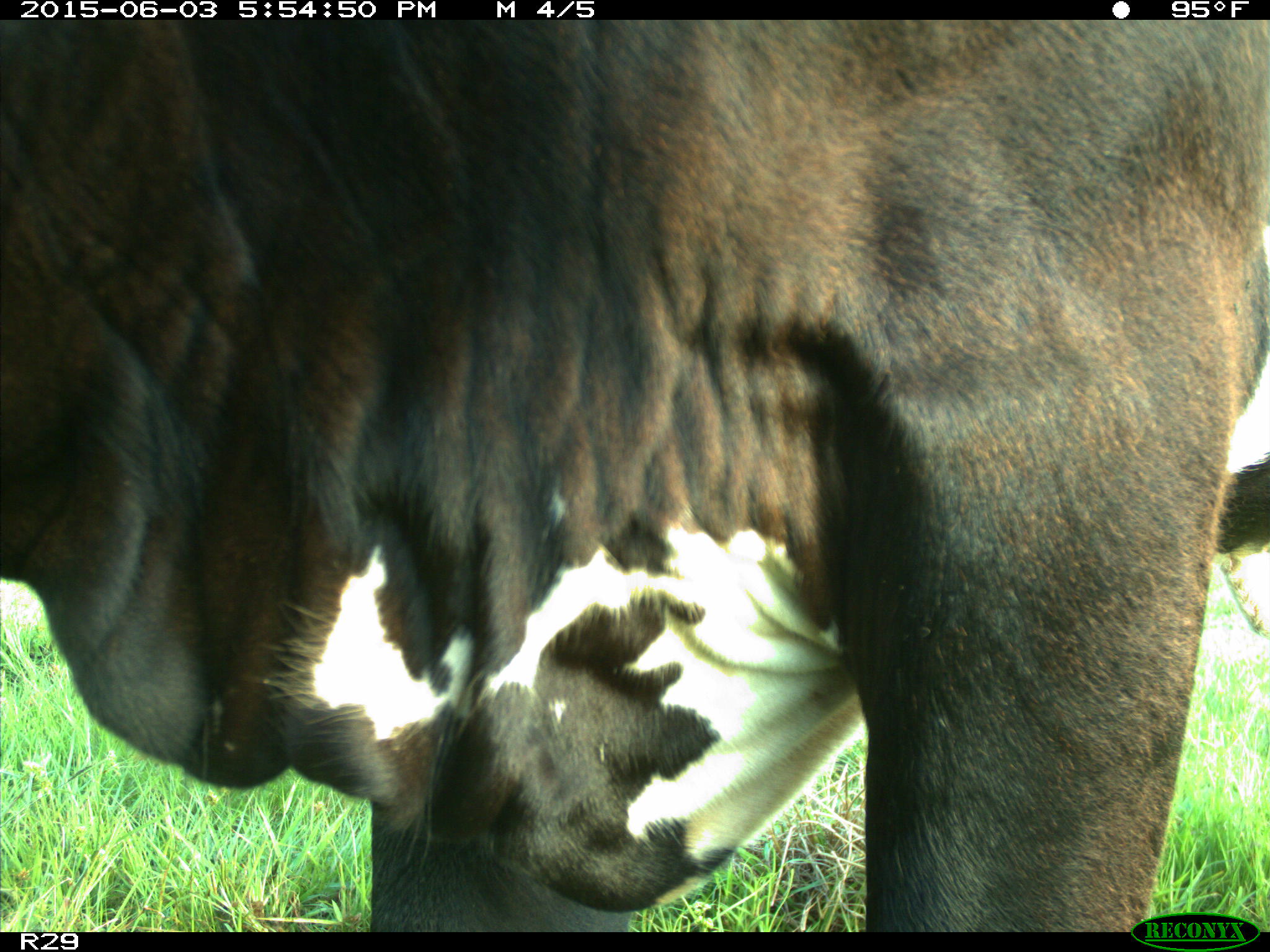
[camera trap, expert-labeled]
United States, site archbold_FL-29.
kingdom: Animalia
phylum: Chordata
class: Mammalia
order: Artiodactyla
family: Bovidae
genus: Bos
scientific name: Bos taurus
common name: domestic cow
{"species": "Bos taurus (domestic cow)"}